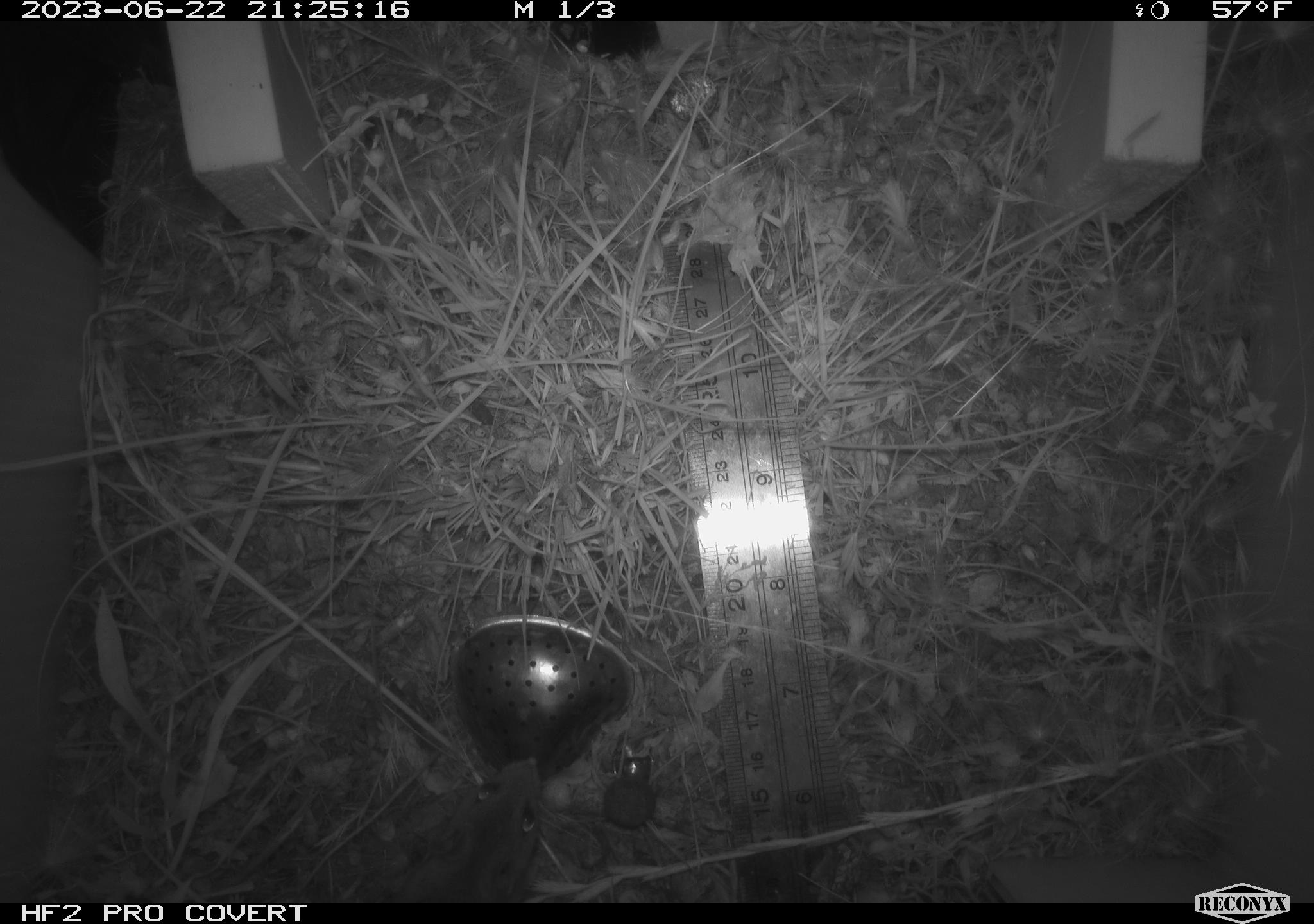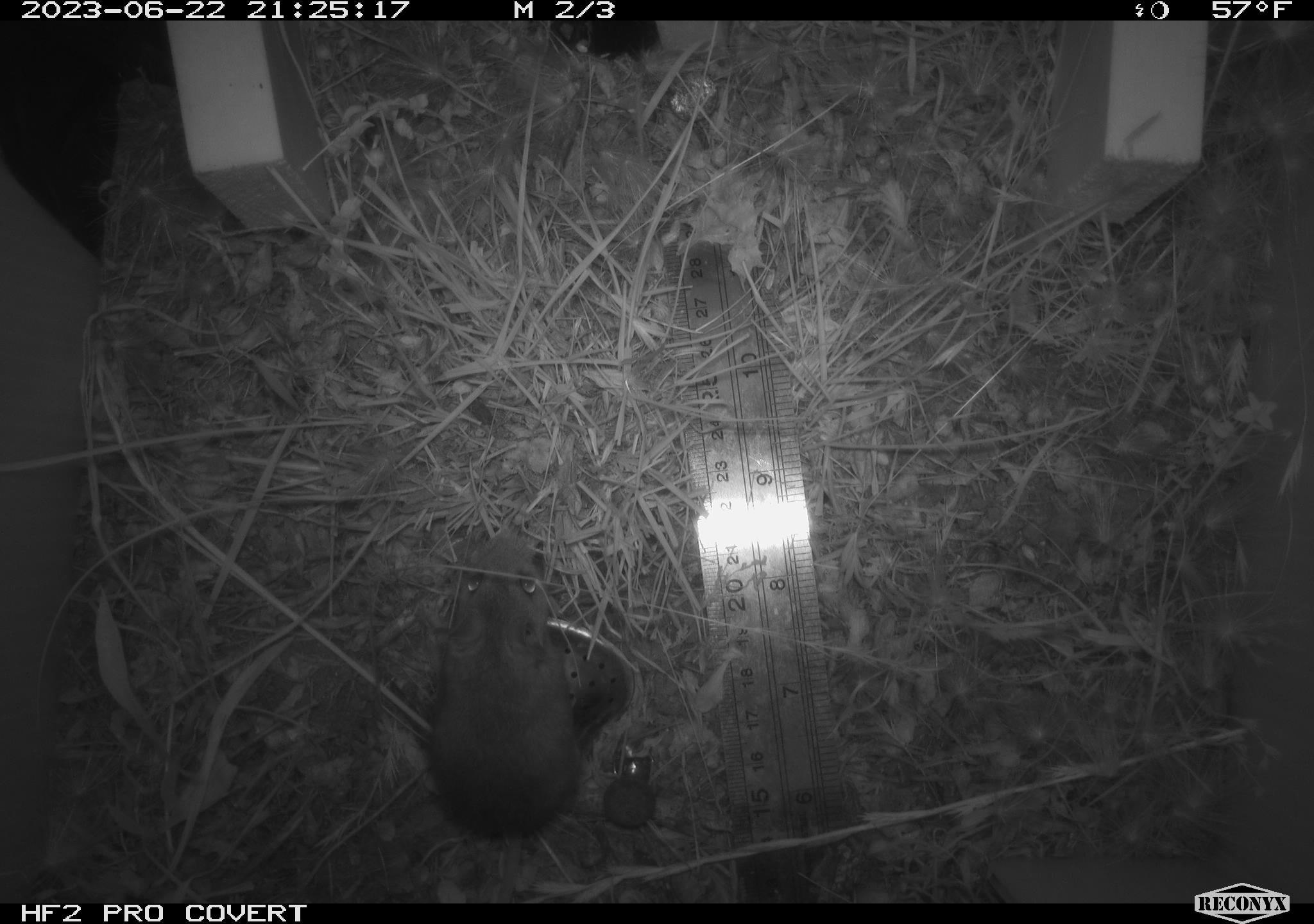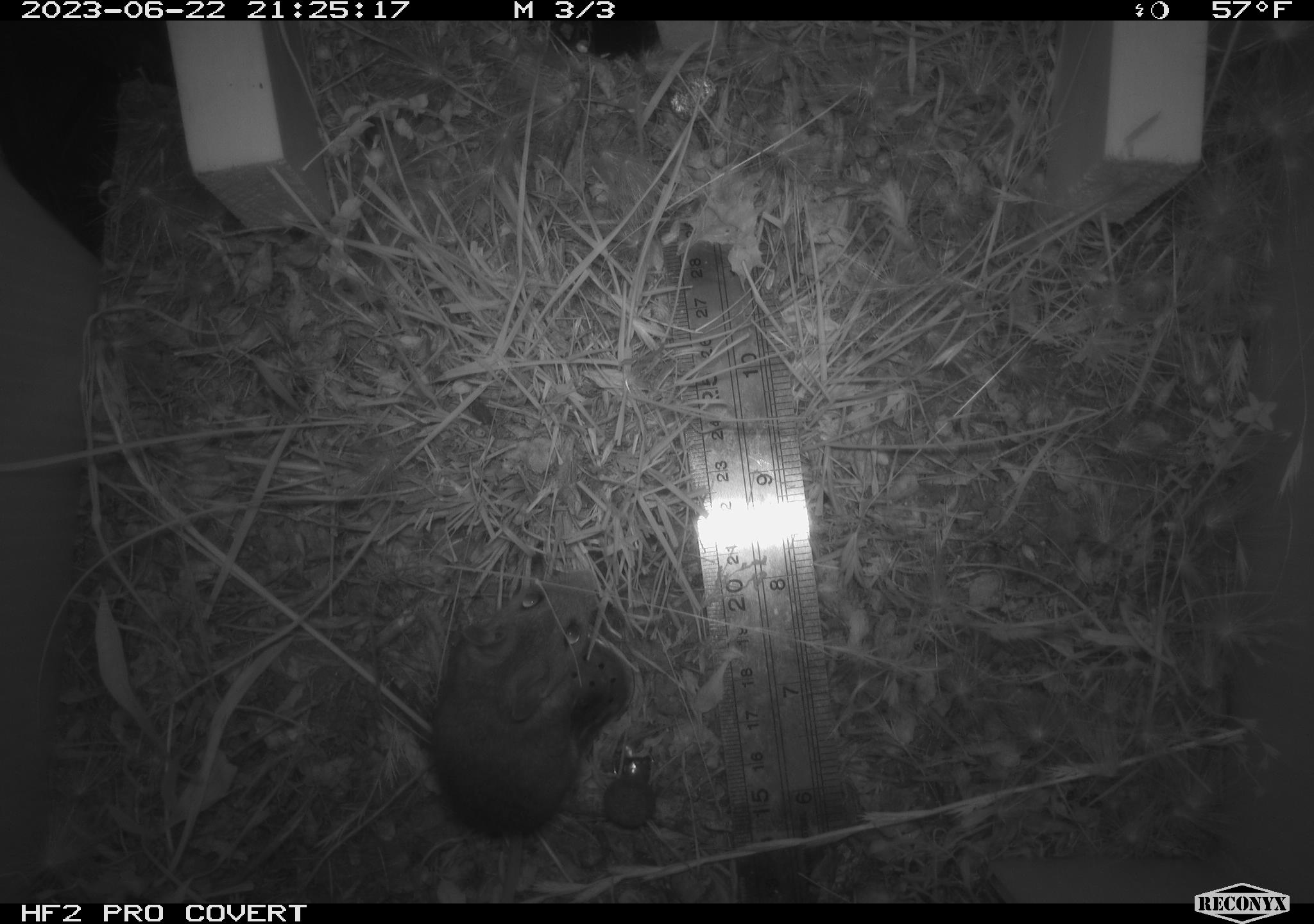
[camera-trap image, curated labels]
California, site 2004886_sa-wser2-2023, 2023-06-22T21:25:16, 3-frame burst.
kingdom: Animalia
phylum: Chordata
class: Mammalia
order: Rodentia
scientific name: Rodentia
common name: mouse species